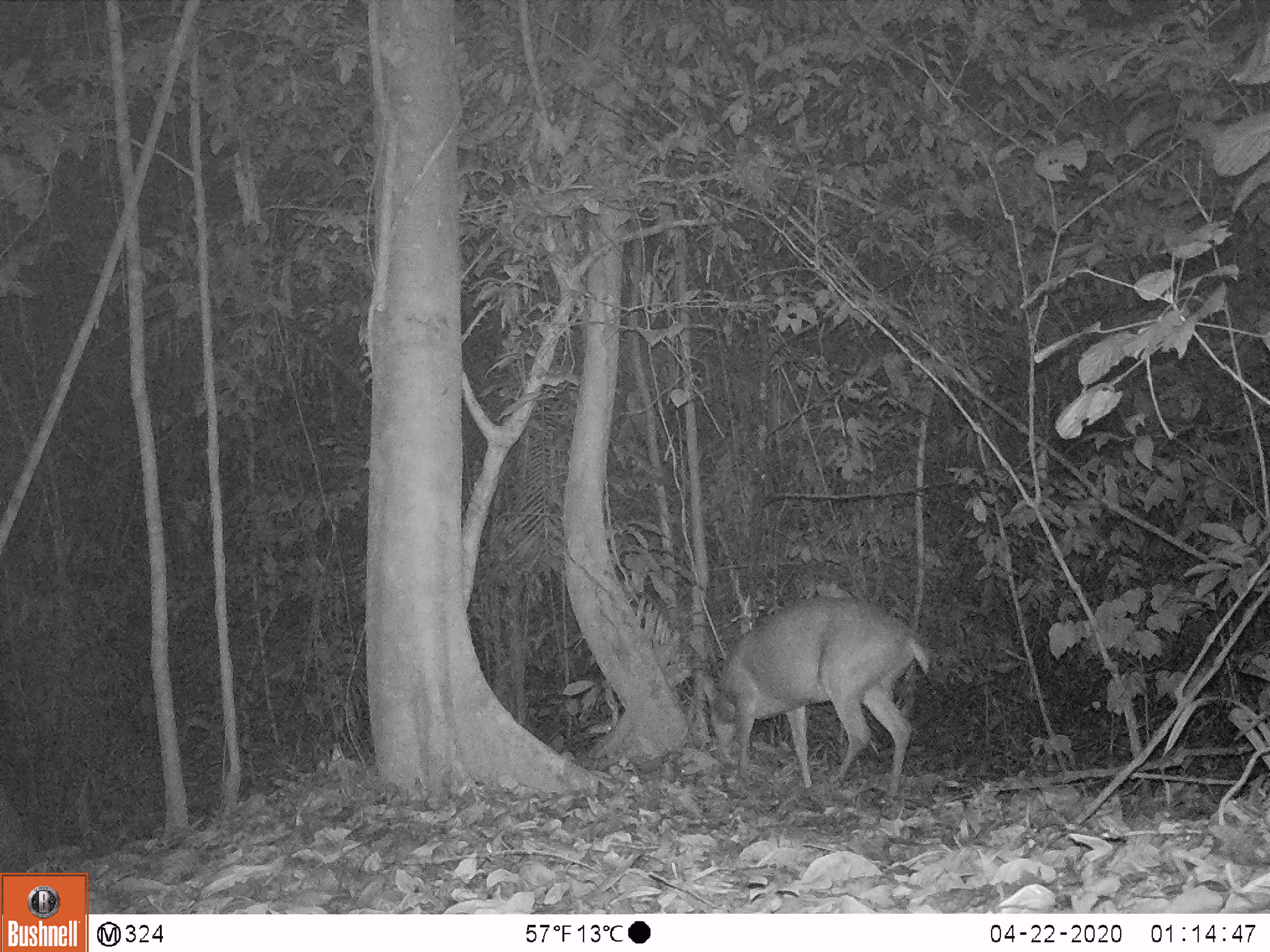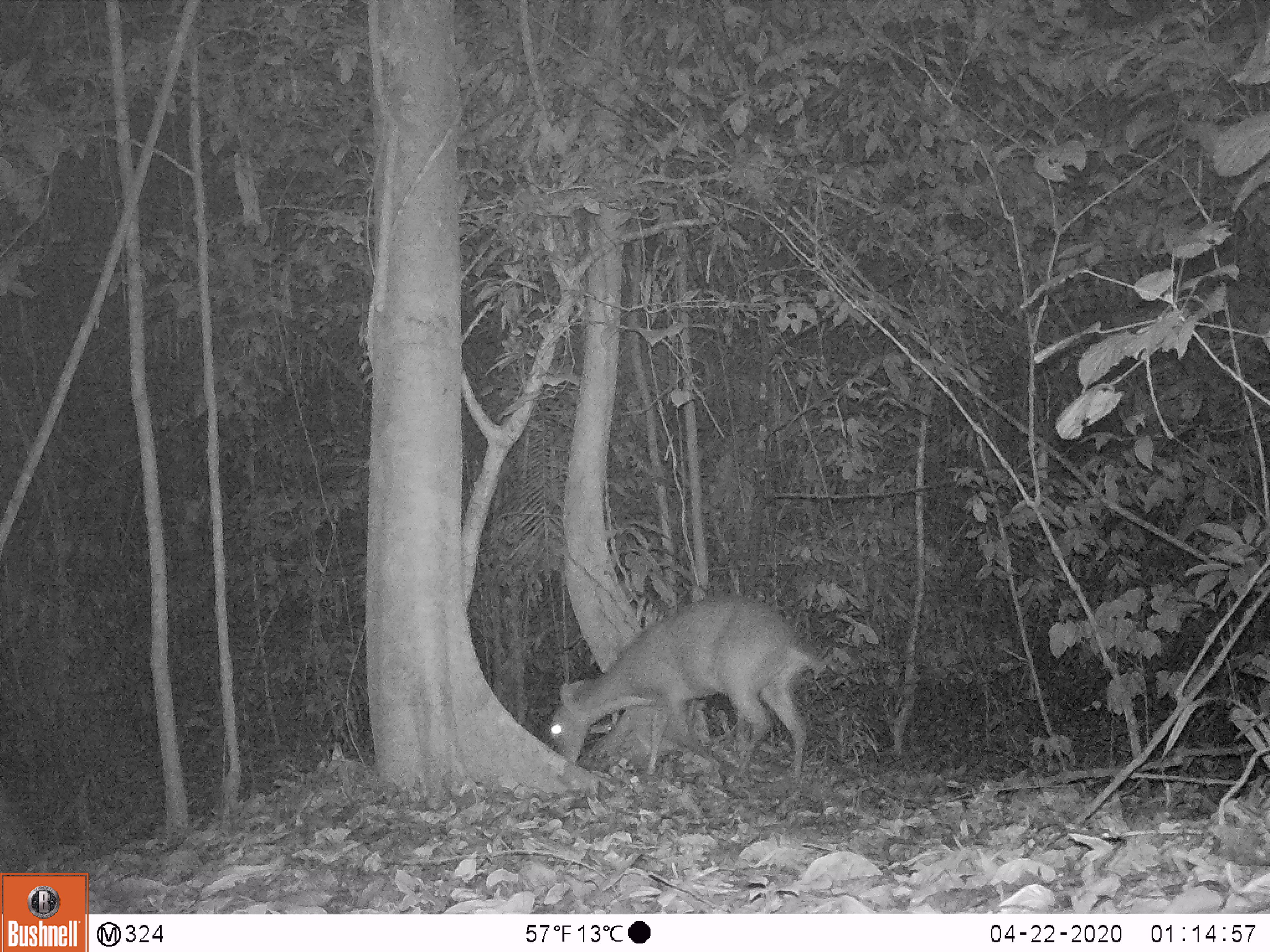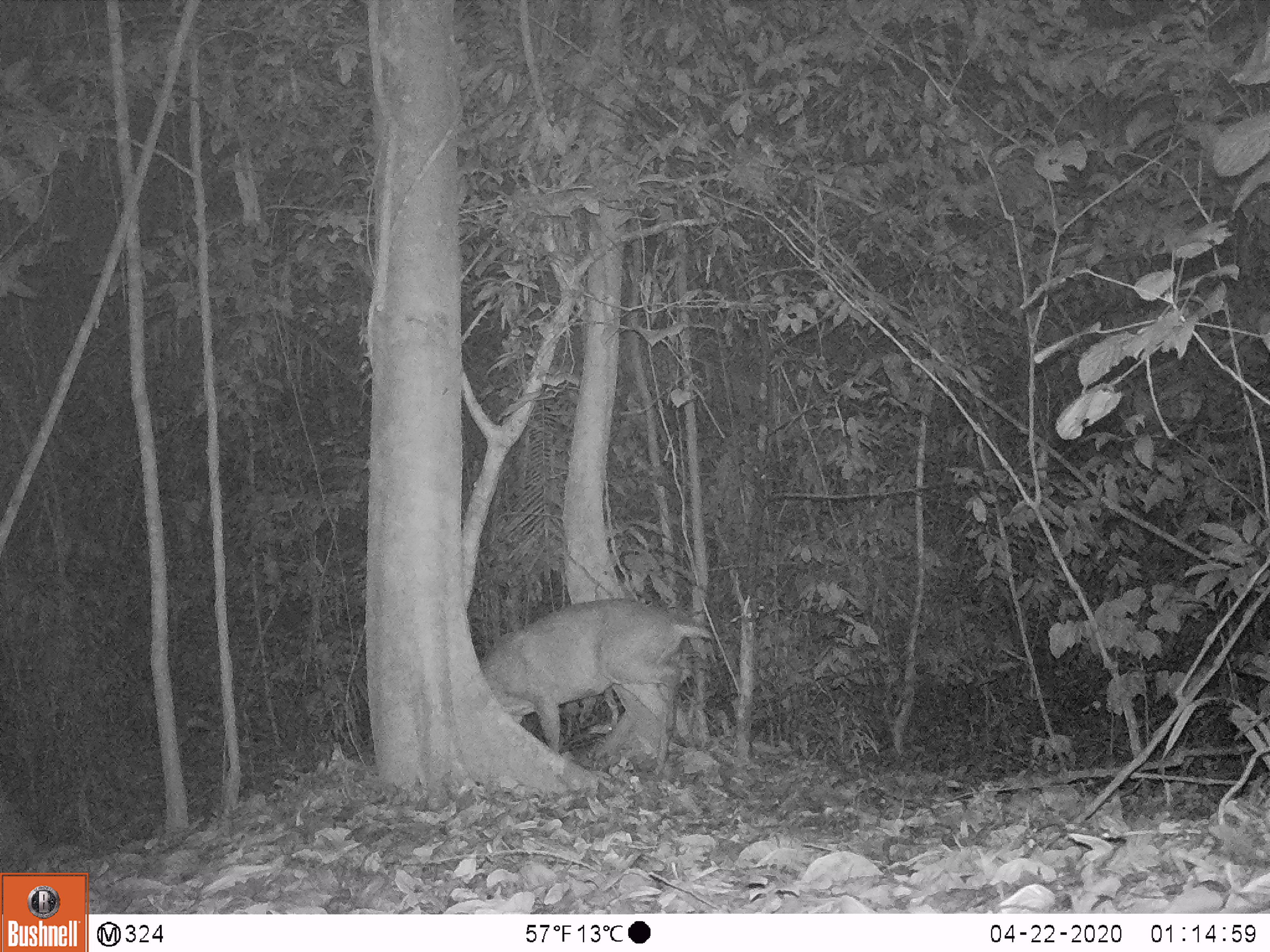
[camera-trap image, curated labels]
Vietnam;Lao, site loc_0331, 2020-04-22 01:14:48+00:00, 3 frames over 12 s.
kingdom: Animalia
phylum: Chordata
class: Mammalia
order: Artiodactyla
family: Cervidae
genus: Muntiacus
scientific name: Muntiacus vuquangensis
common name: large-antlered muntjac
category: large antlered muntjac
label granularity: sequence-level